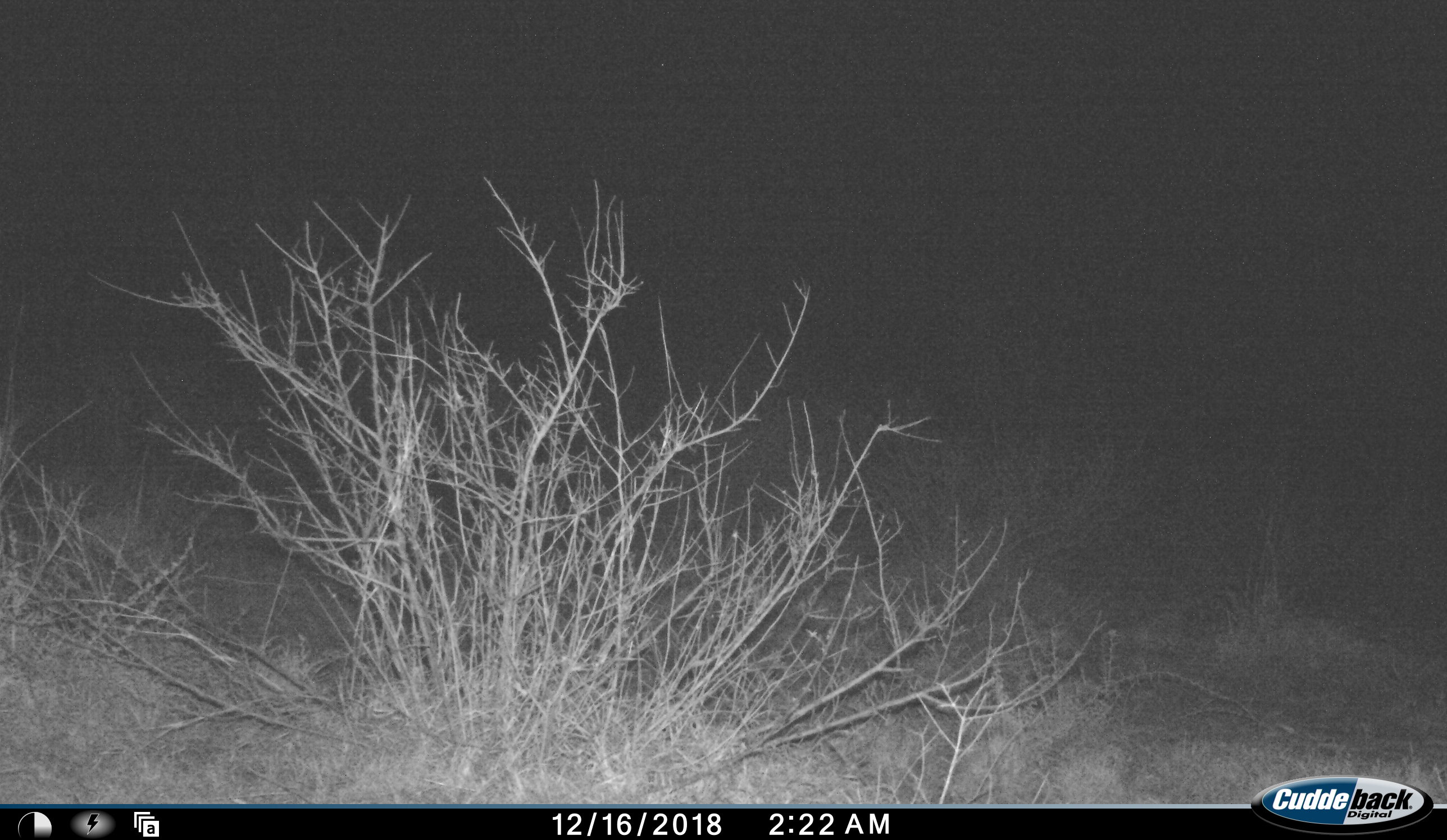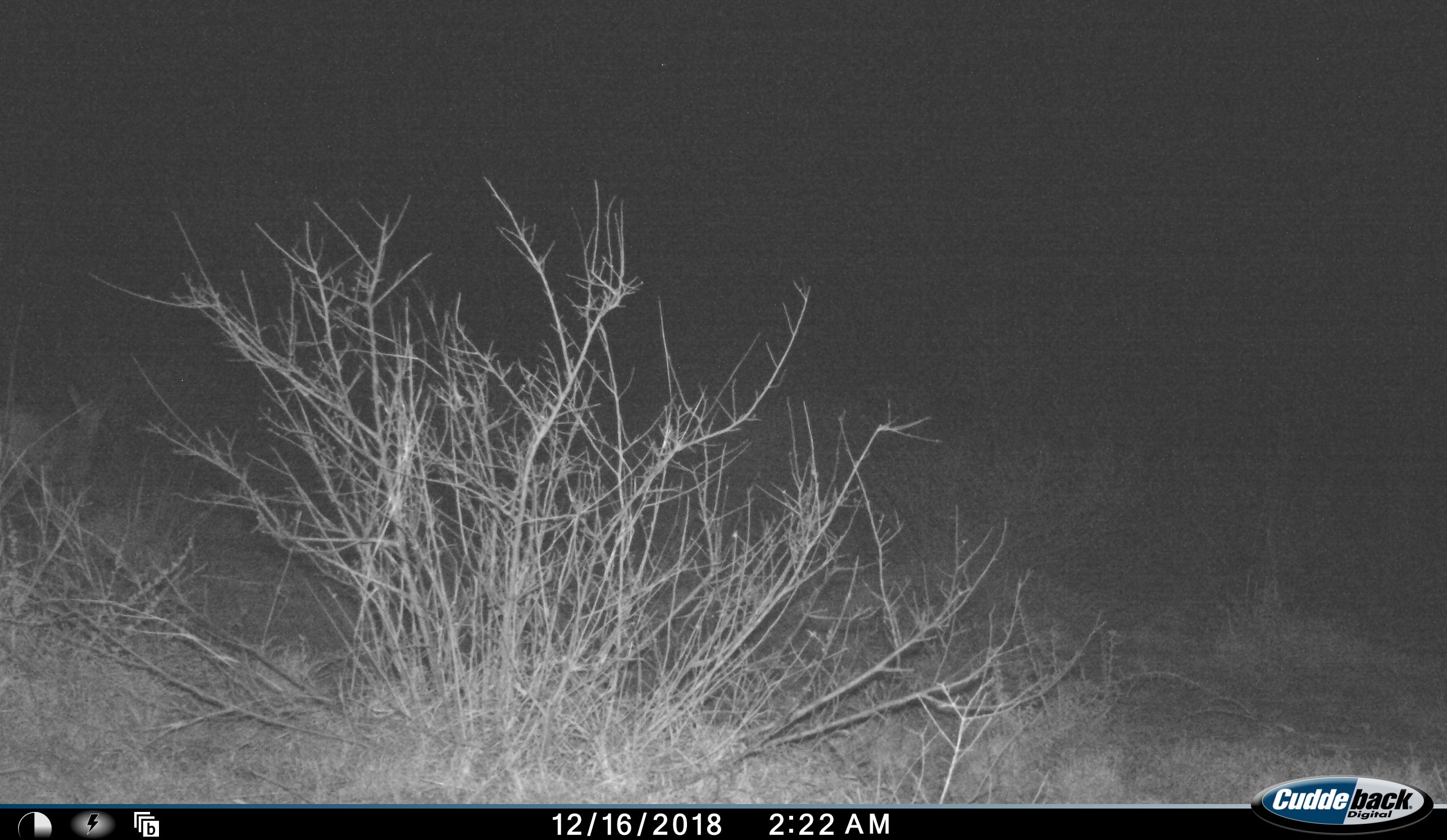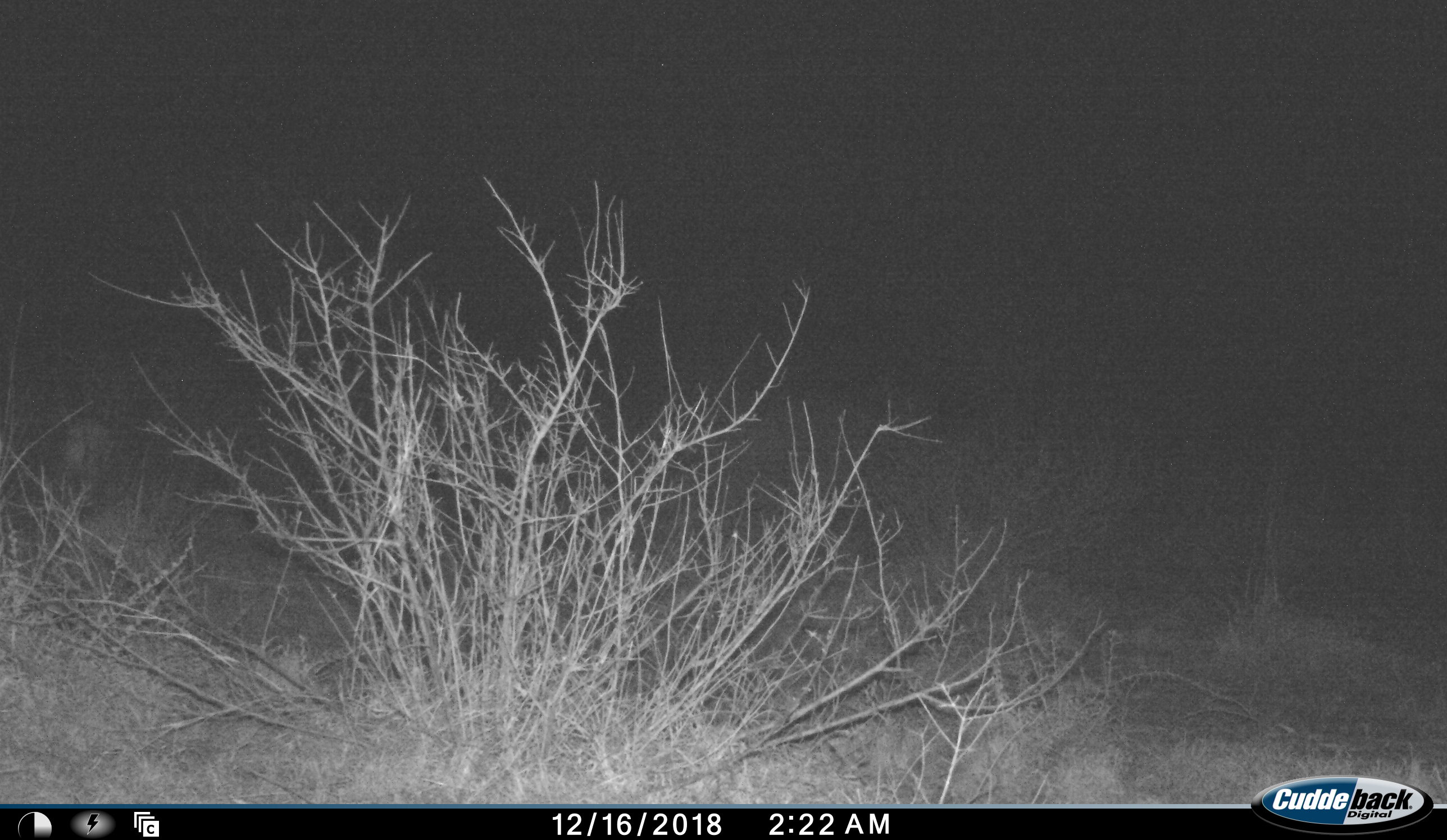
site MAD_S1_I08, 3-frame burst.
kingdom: Animalia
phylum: Chordata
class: Mammalia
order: Artiodactyla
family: Bovidae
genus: Aepyceros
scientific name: Aepyceros melampus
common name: impala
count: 1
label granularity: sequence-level